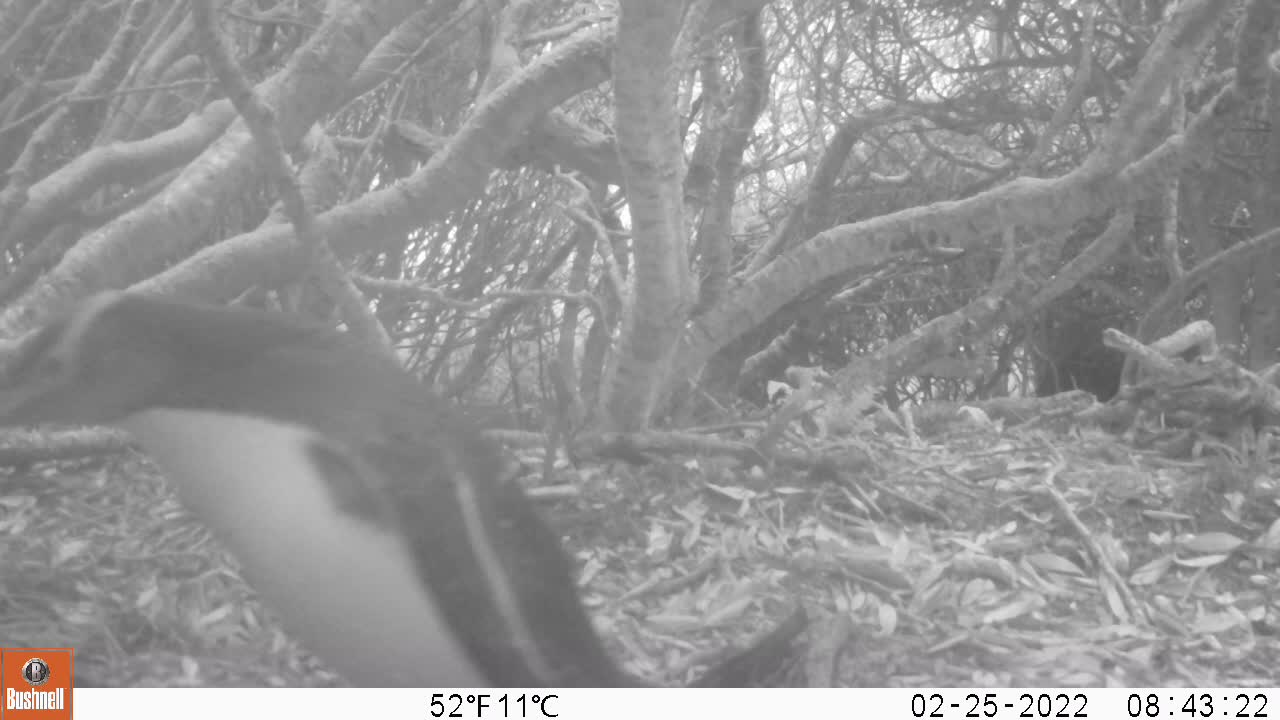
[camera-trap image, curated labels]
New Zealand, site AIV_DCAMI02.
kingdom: Animalia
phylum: Chordata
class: Aves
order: Sphenisciformes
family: Spheniscidae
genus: Megadyptes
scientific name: Megadyptes antipodes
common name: yellow-eyed penguin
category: yellow eyed penguin